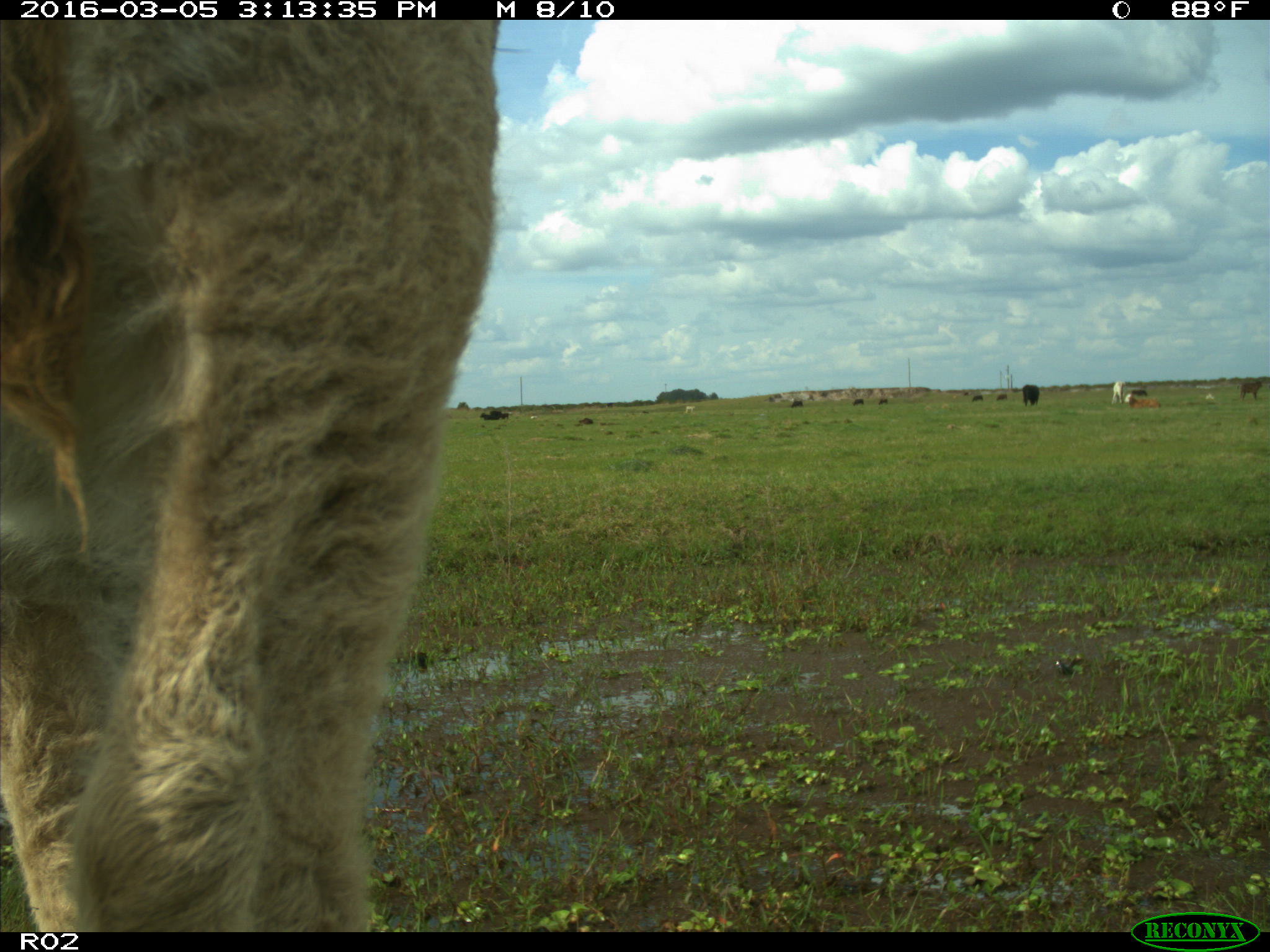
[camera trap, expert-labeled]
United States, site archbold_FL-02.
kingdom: Animalia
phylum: Chordata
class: Mammalia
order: Artiodactyla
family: Bovidae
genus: Bos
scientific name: Bos taurus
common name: domestic cow